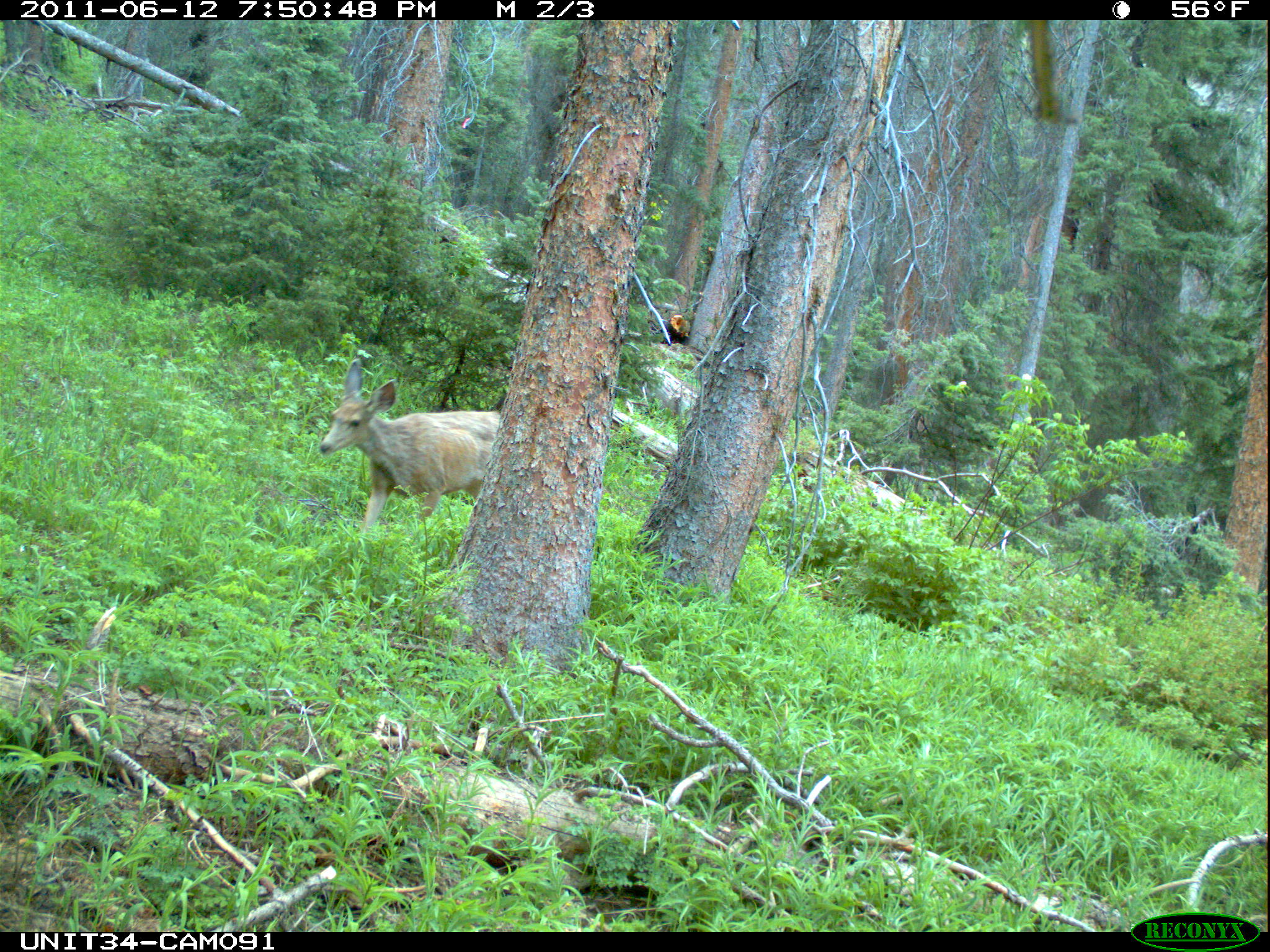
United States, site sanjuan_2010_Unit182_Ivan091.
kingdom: Animalia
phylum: Chordata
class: Mammalia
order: Artiodactyla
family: Cervidae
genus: Odocoileus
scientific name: Odocoileus hemionus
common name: mule deer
Odocoileus hemionus (mule deer).